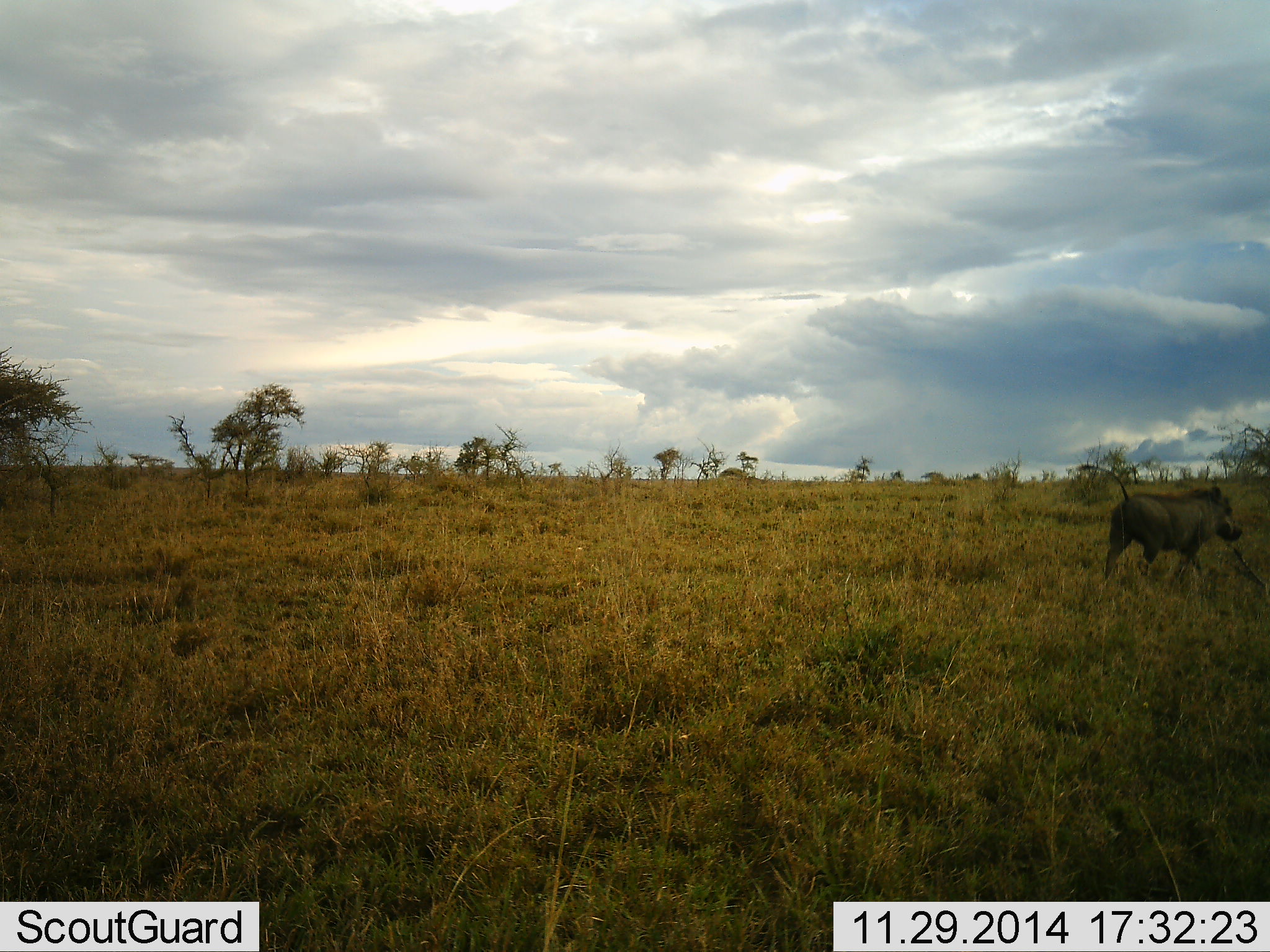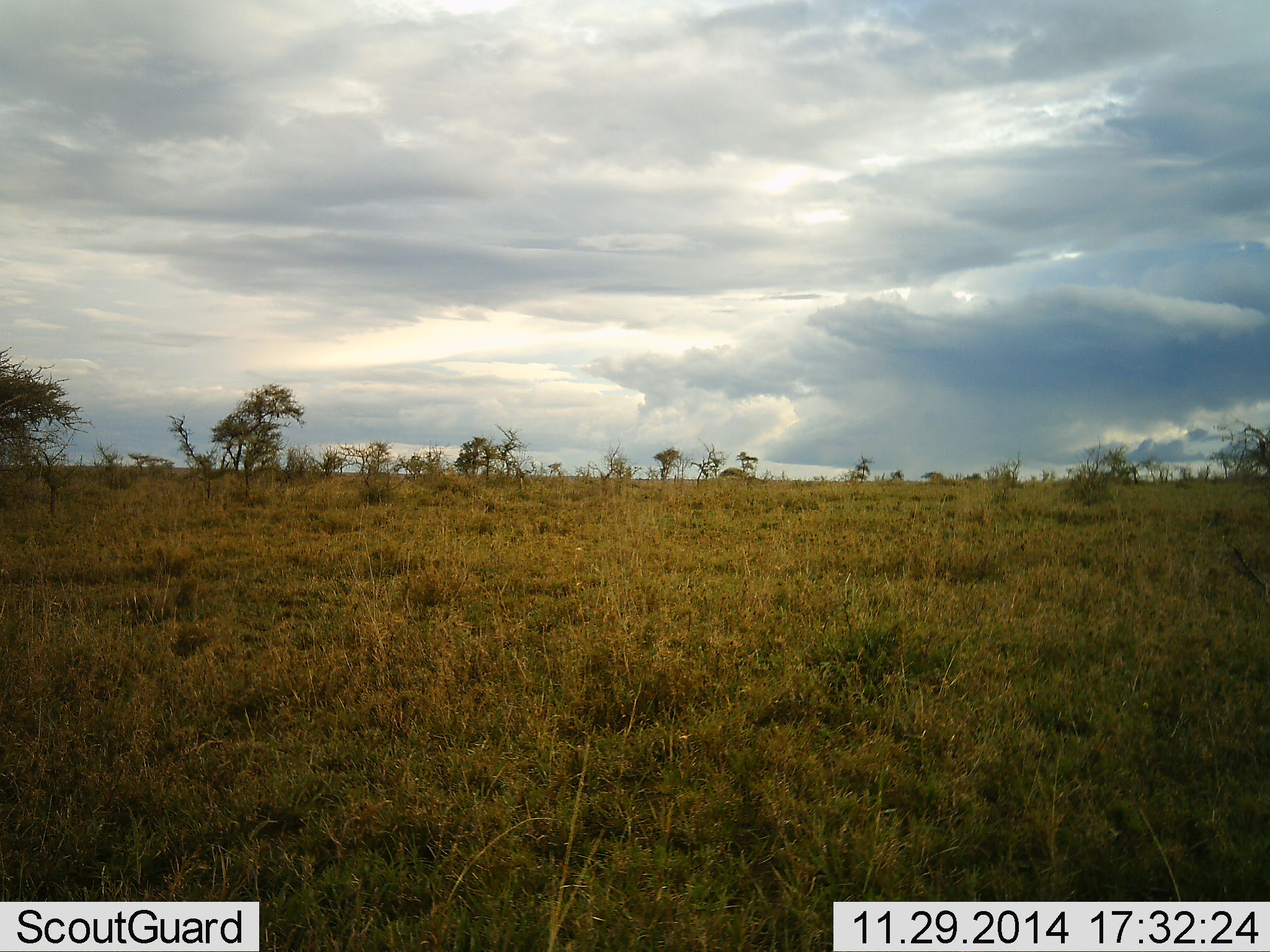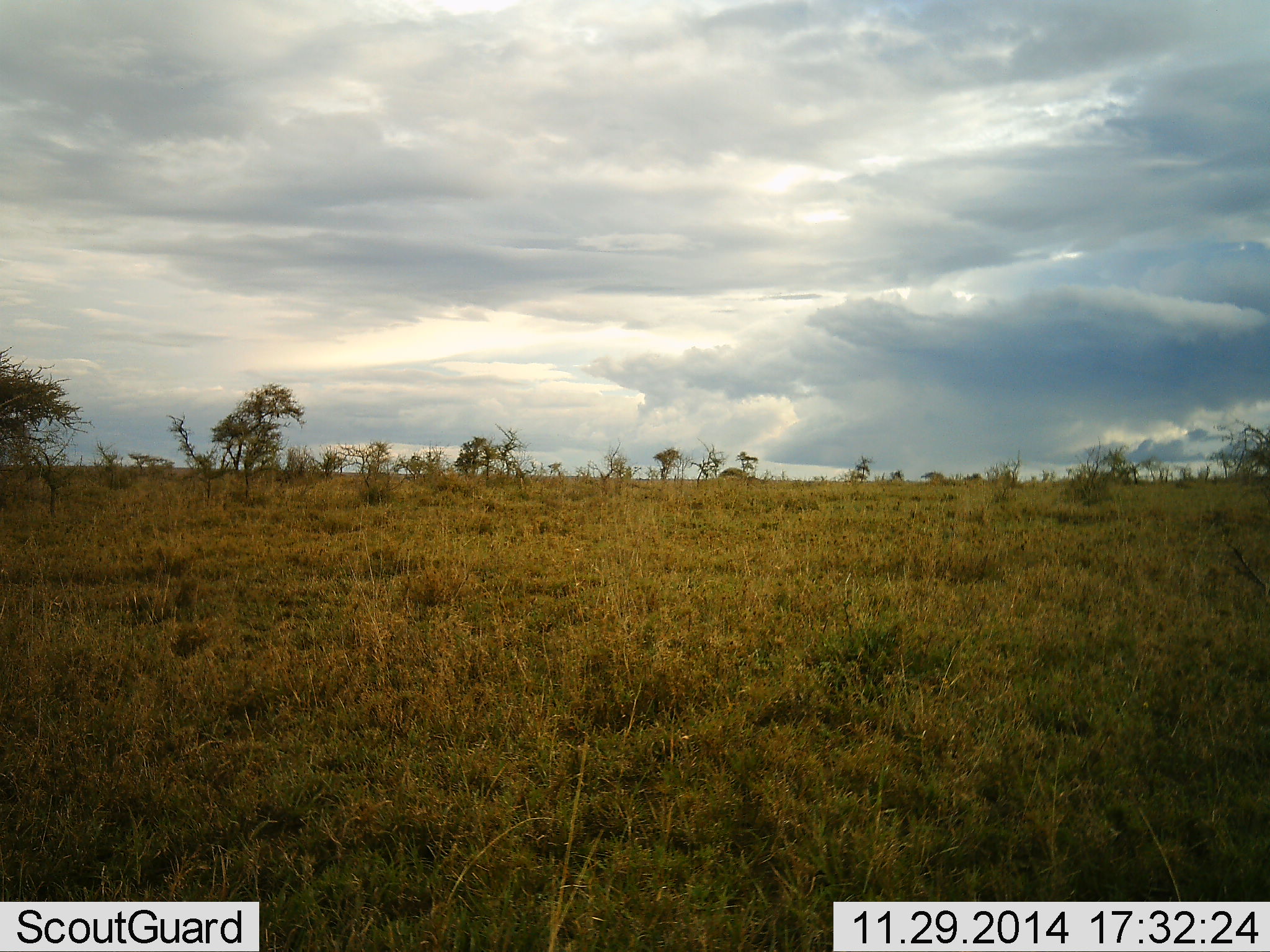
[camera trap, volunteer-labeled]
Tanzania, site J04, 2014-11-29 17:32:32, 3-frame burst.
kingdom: Animalia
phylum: Chordata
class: Mammalia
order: Artiodactyla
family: Suidae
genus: Phacochoerus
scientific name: Phacochoerus africanus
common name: warthog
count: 1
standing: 0%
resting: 0%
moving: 100%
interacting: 0%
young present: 0%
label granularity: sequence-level